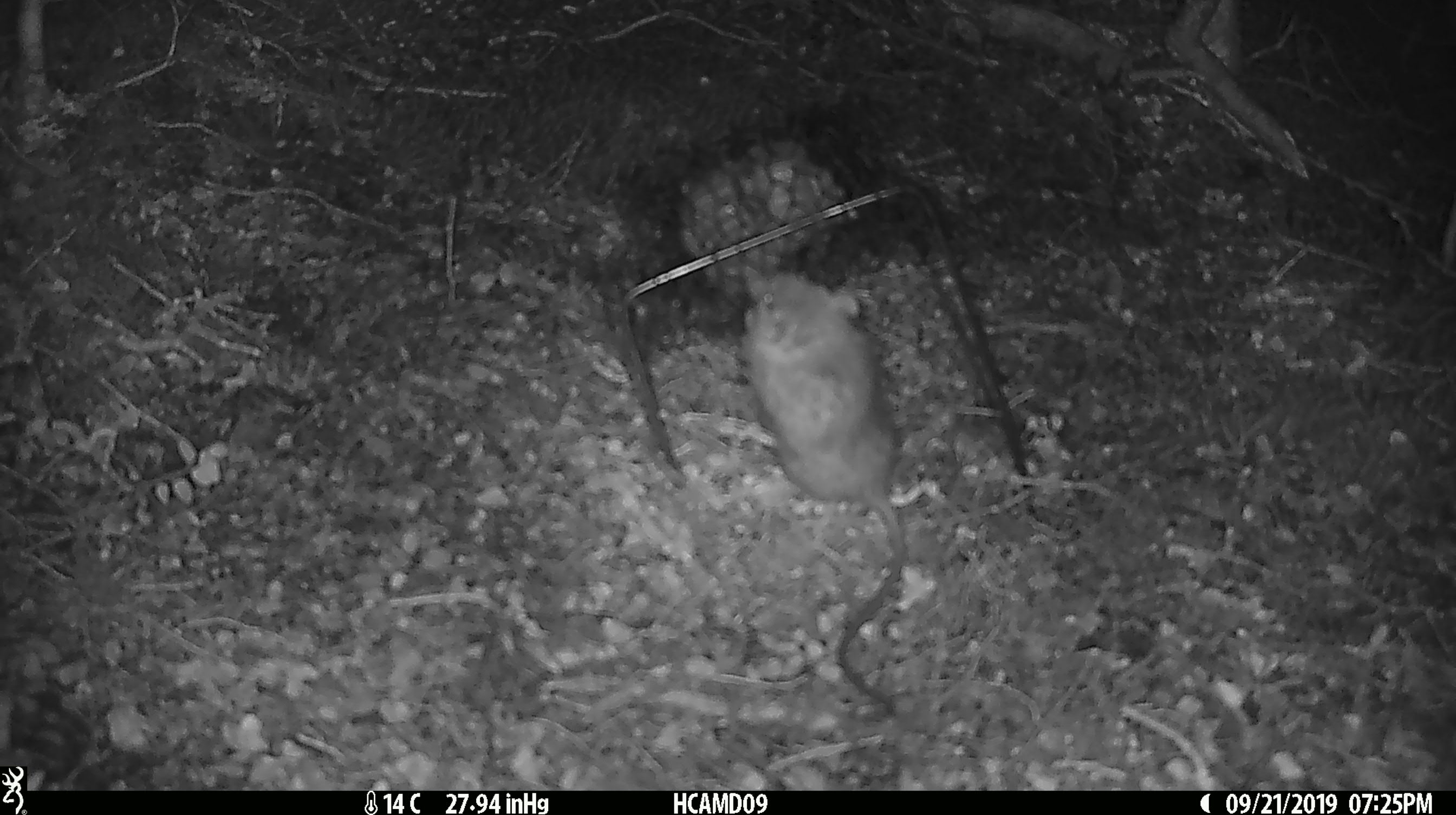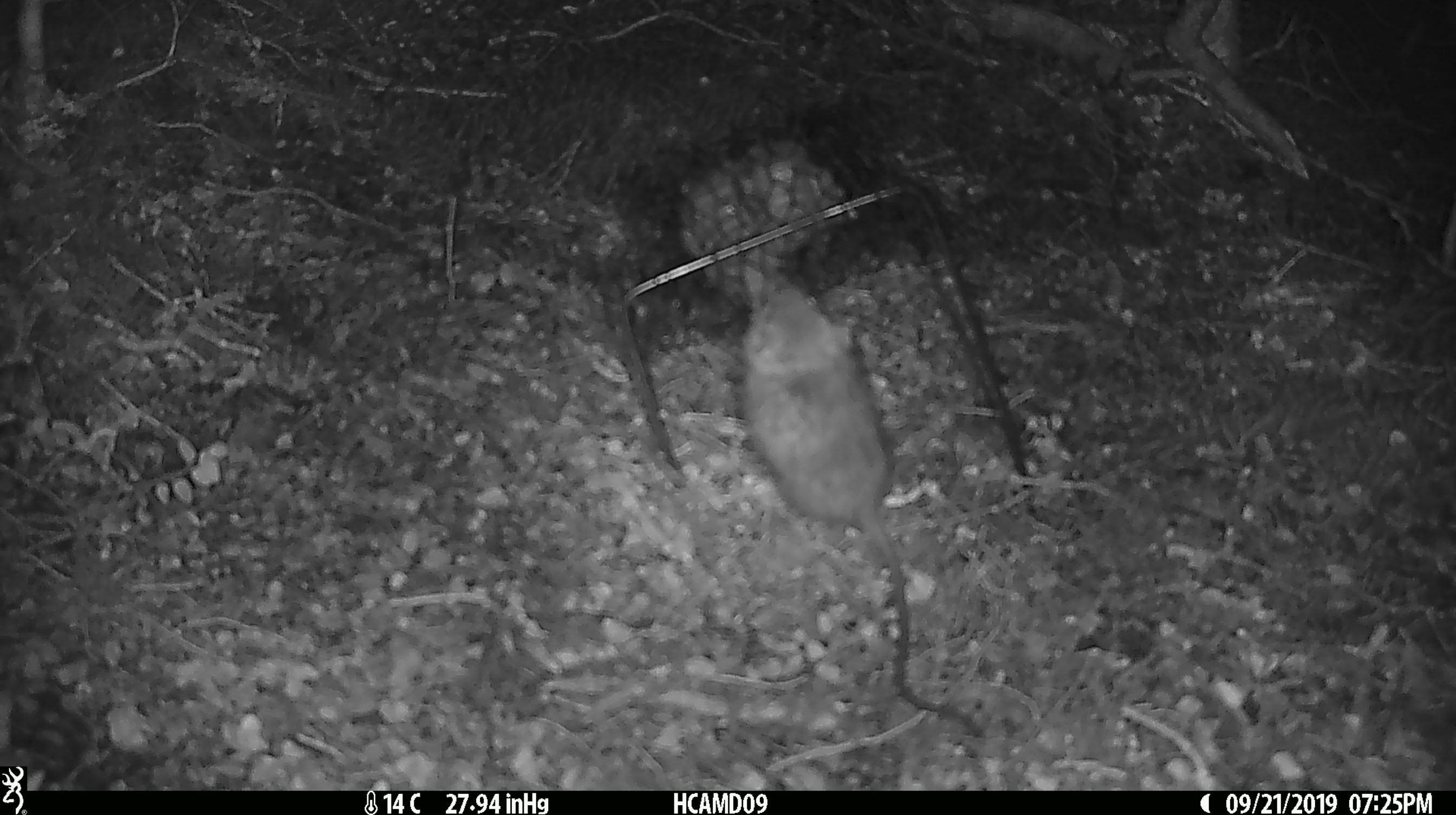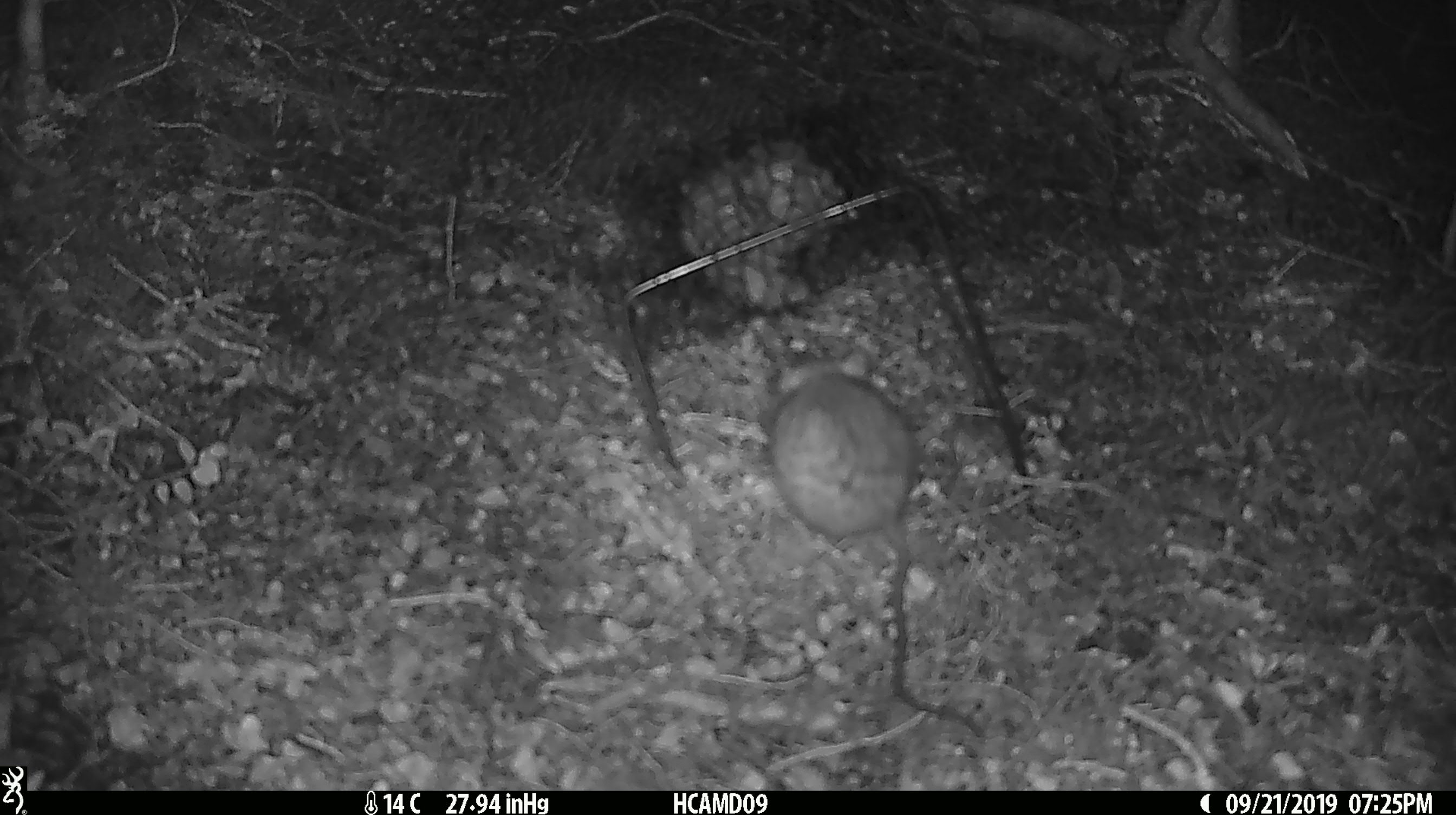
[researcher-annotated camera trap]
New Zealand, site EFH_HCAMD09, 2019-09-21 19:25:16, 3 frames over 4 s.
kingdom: Animalia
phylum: Chordata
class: Mammalia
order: Rodentia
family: Muridae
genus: Mus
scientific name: Mus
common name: mouse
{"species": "mouse (Mus)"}